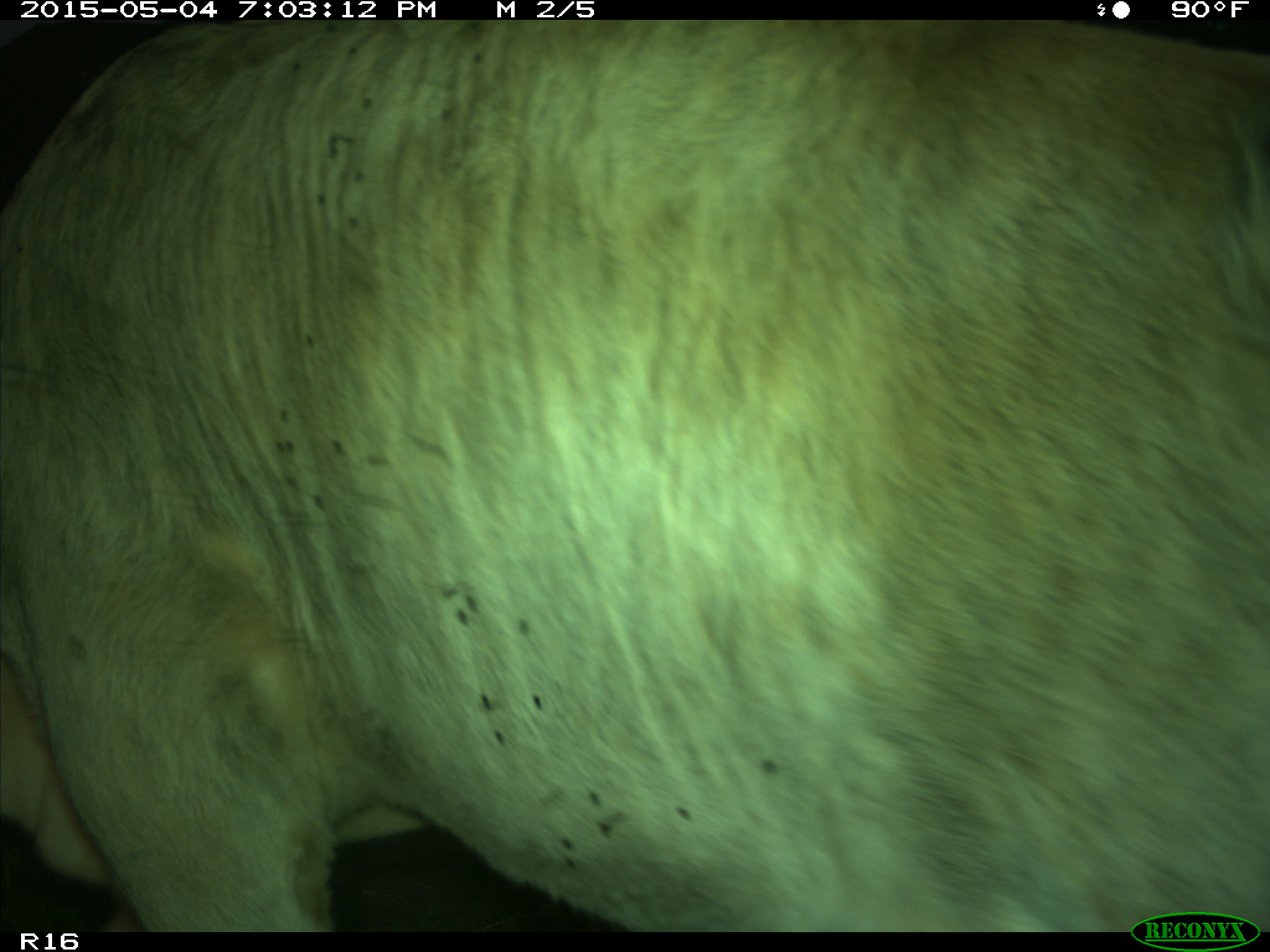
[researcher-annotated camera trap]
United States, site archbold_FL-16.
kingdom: Animalia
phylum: Chordata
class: Mammalia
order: Artiodactyla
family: Bovidae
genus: Bos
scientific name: Bos taurus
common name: domestic cow